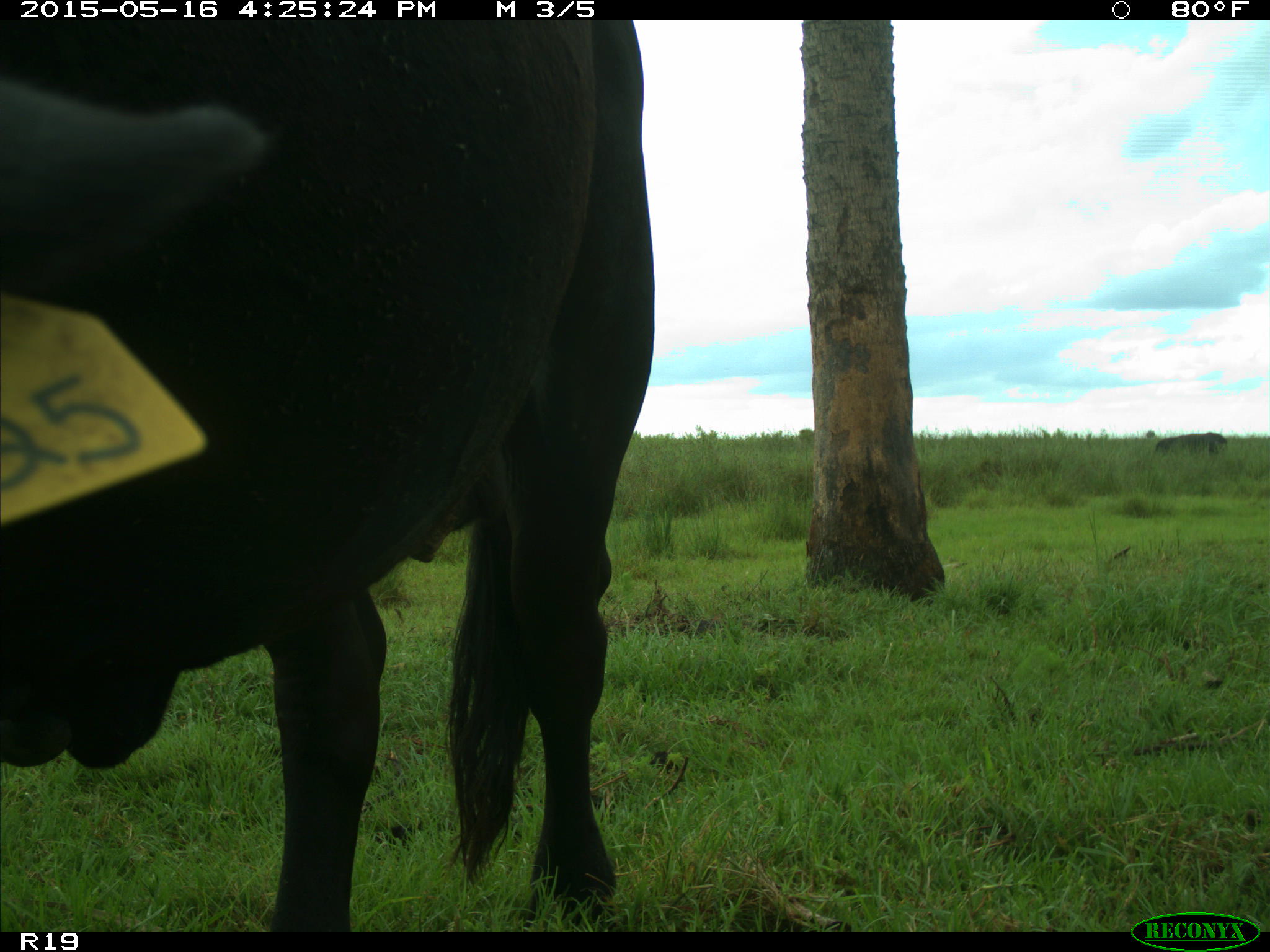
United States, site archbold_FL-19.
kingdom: Animalia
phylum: Chordata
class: Mammalia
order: Artiodactyla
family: Bovidae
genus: Bos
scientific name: Bos taurus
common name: domestic cow